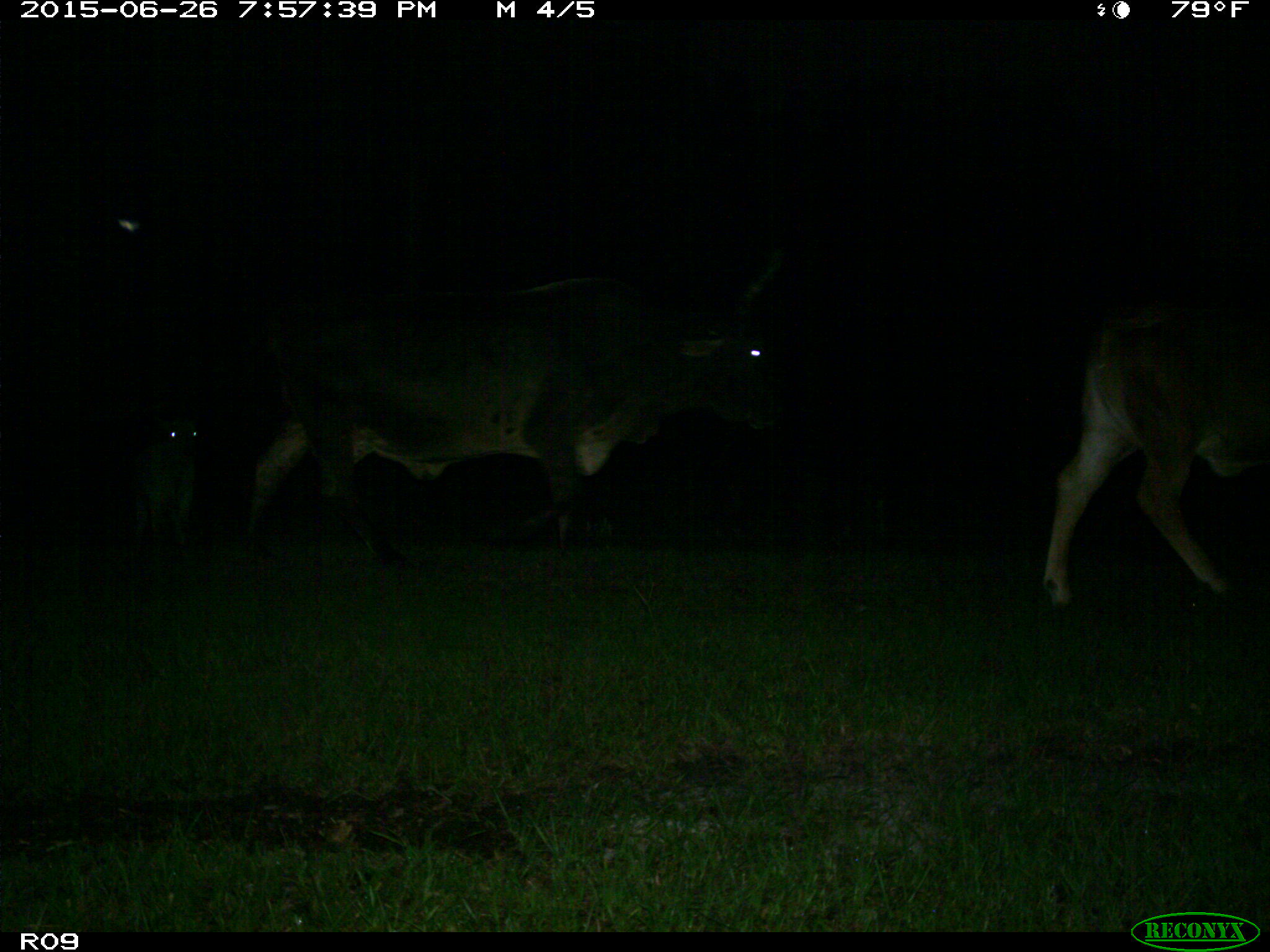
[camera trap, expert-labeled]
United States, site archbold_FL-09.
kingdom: Animalia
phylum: Chordata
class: Mammalia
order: Artiodactyla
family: Bovidae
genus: Bos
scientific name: Bos taurus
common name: domestic cow